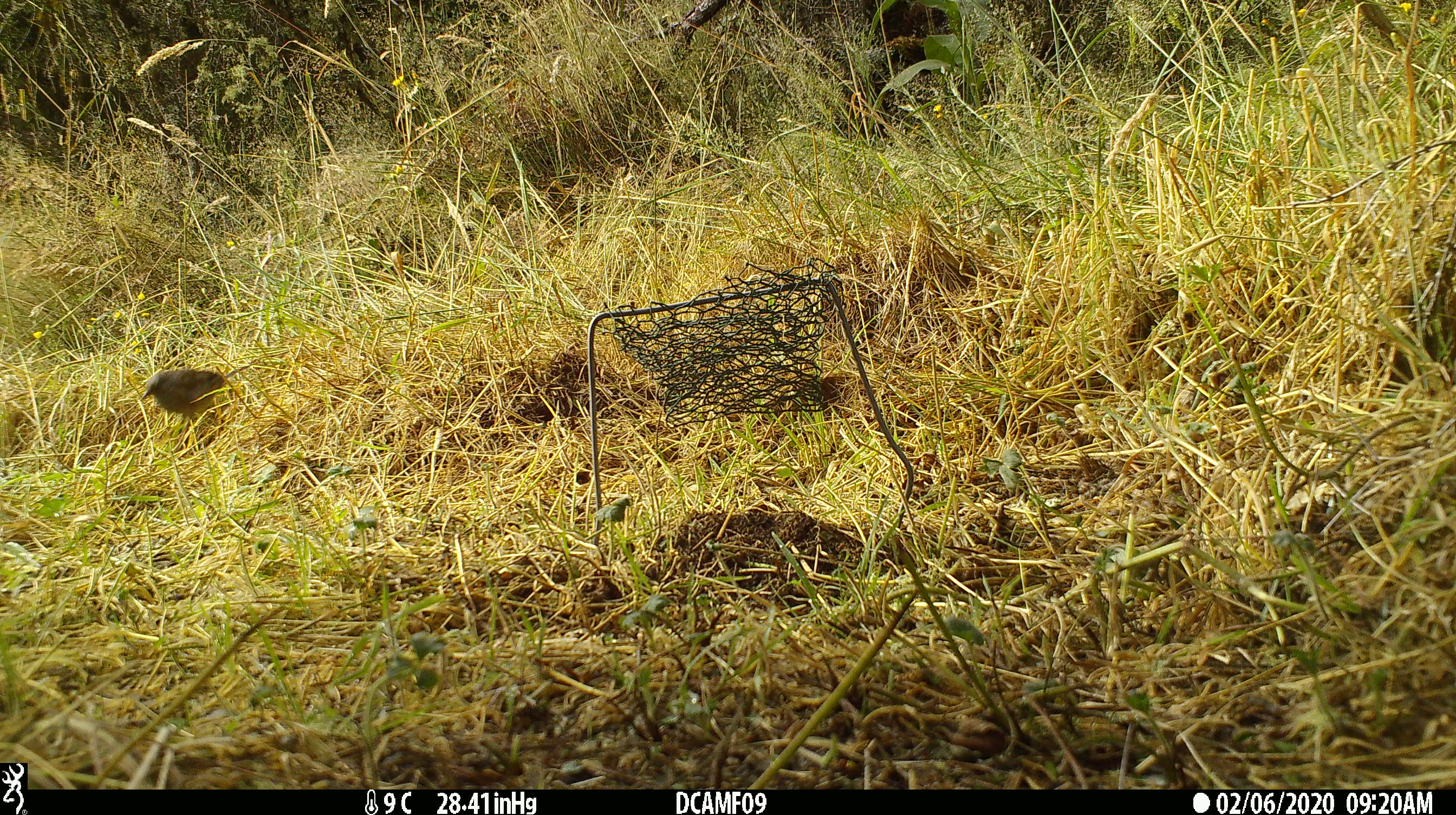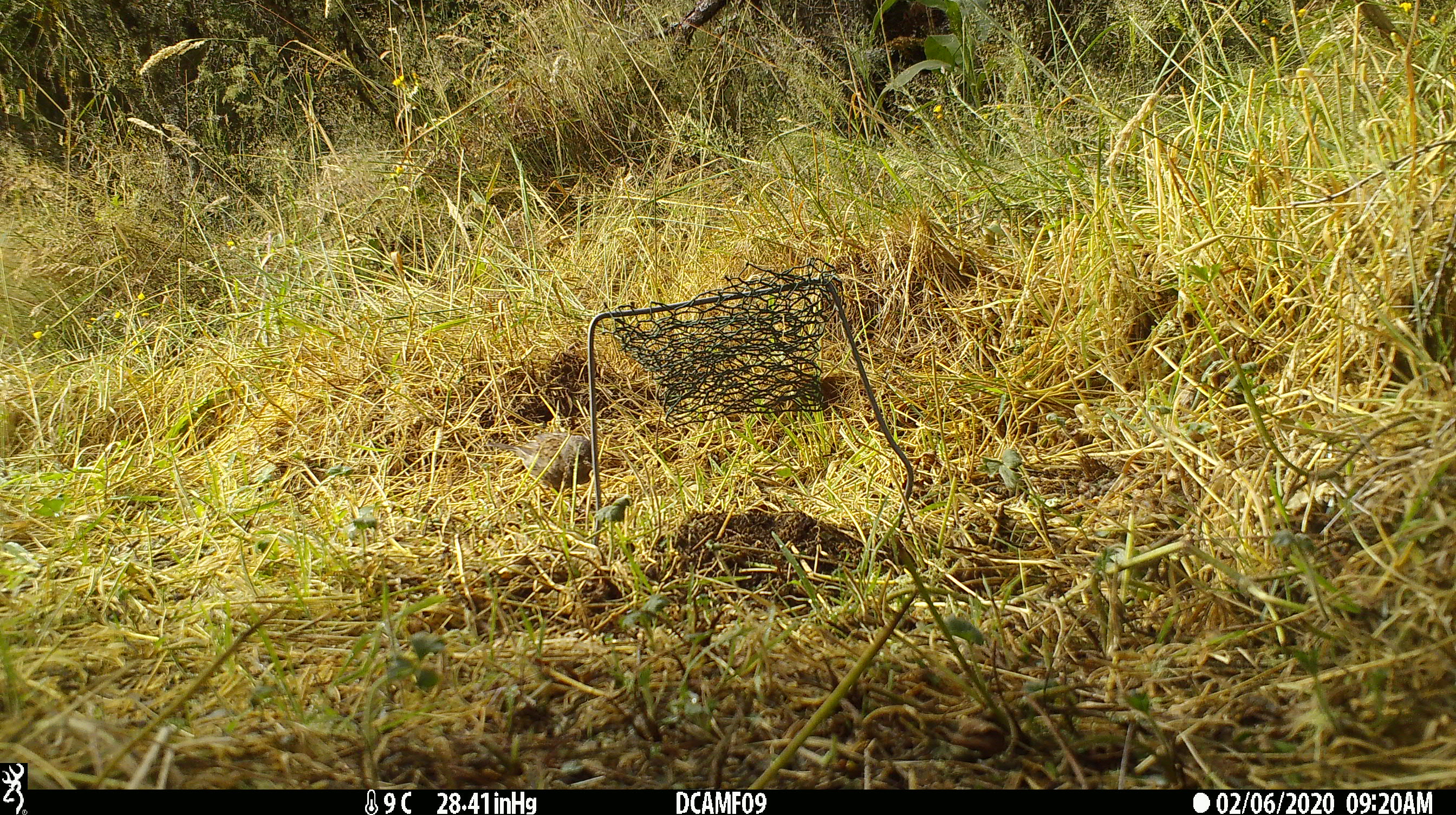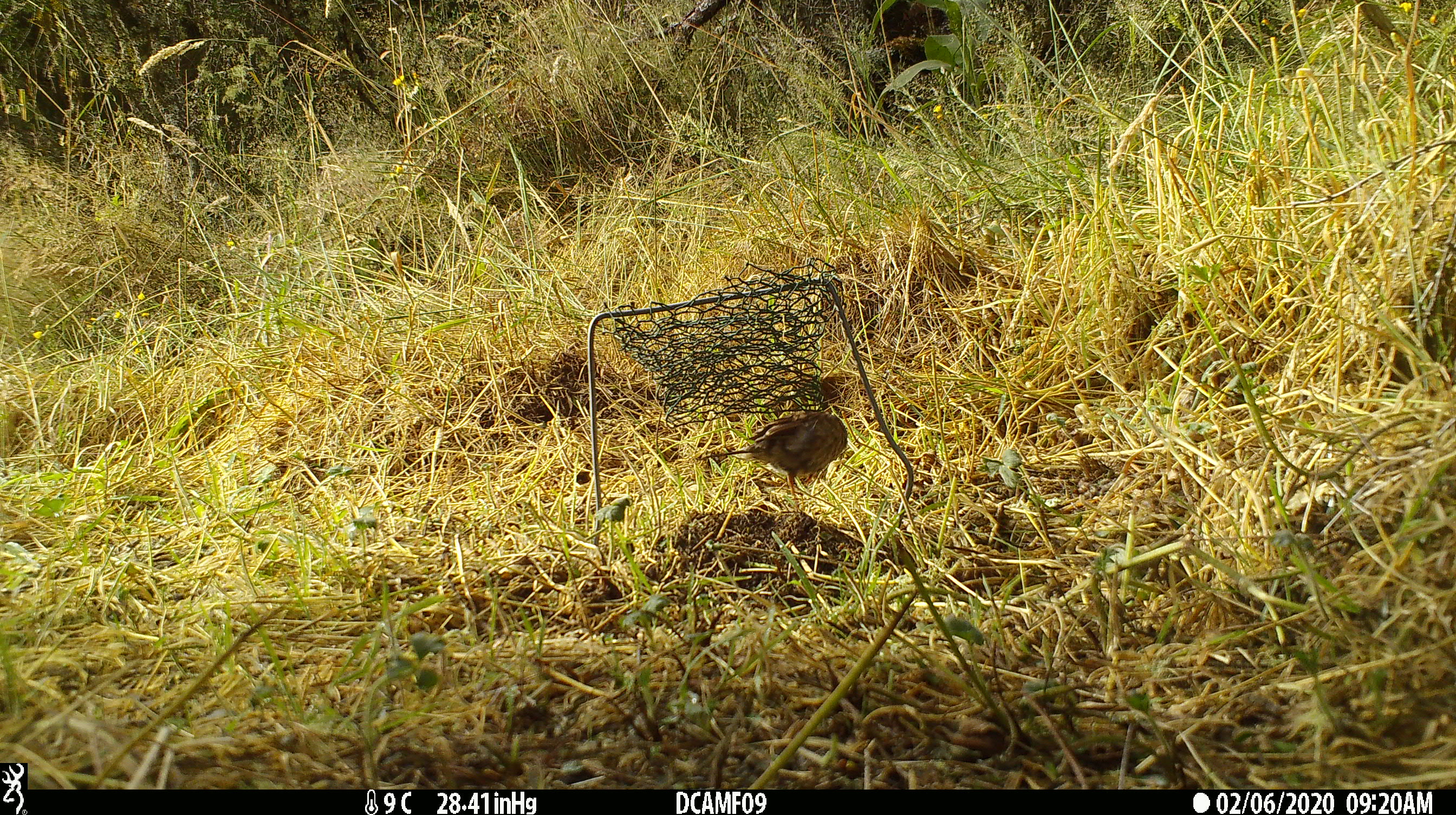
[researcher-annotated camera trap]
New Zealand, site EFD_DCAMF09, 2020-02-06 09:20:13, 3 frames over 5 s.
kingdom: Animalia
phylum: Chordata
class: Aves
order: Passeriformes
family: Prunellidae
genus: Prunella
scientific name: Prunella modularis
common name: dunnock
Dunnock (Prunella modularis).